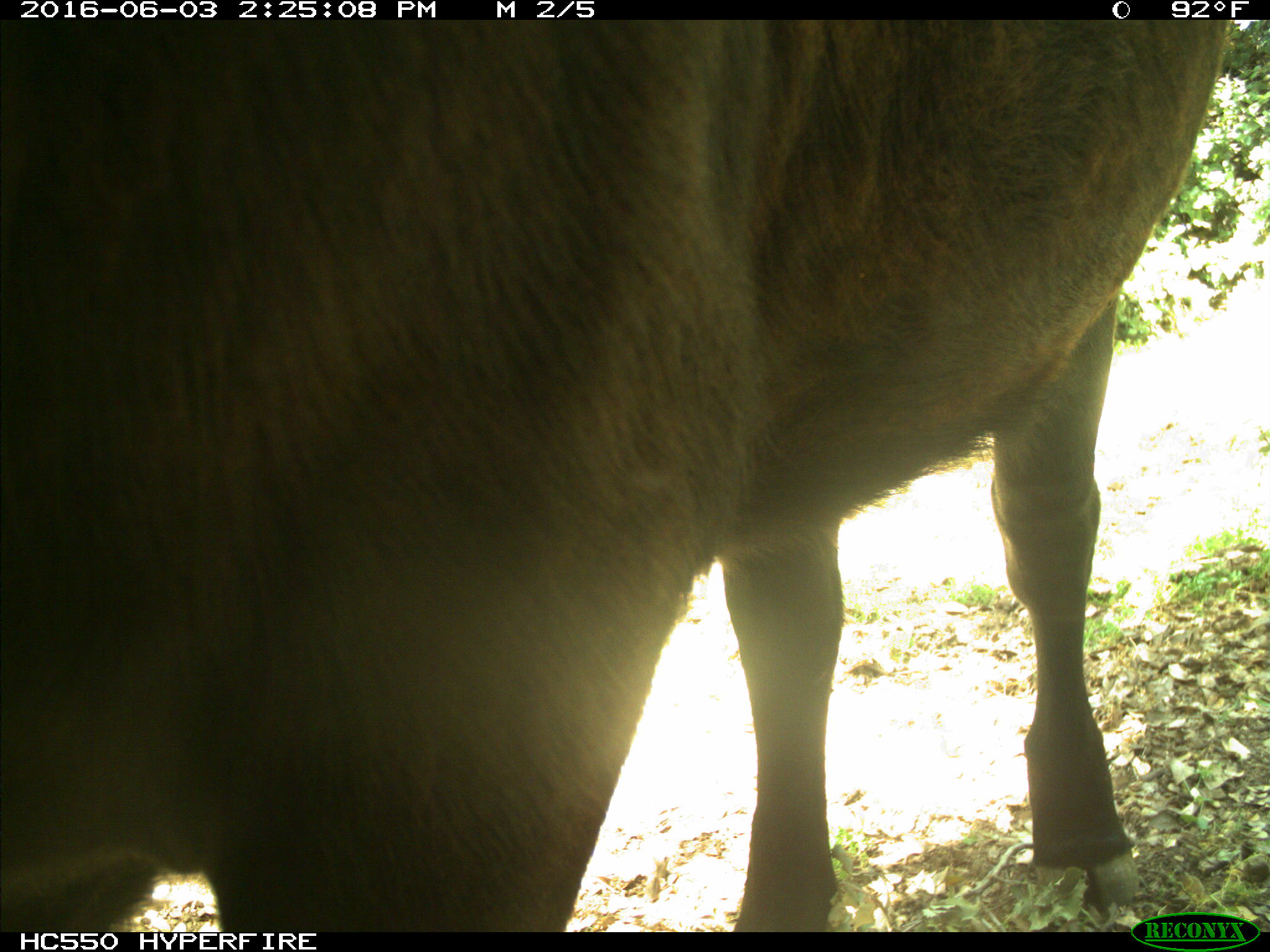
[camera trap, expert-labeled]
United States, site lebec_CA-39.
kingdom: Animalia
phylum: Chordata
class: Mammalia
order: Artiodactyla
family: Bovidae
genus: Bos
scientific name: Bos taurus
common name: domestic cow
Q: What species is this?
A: Bos taurus (domestic cow).